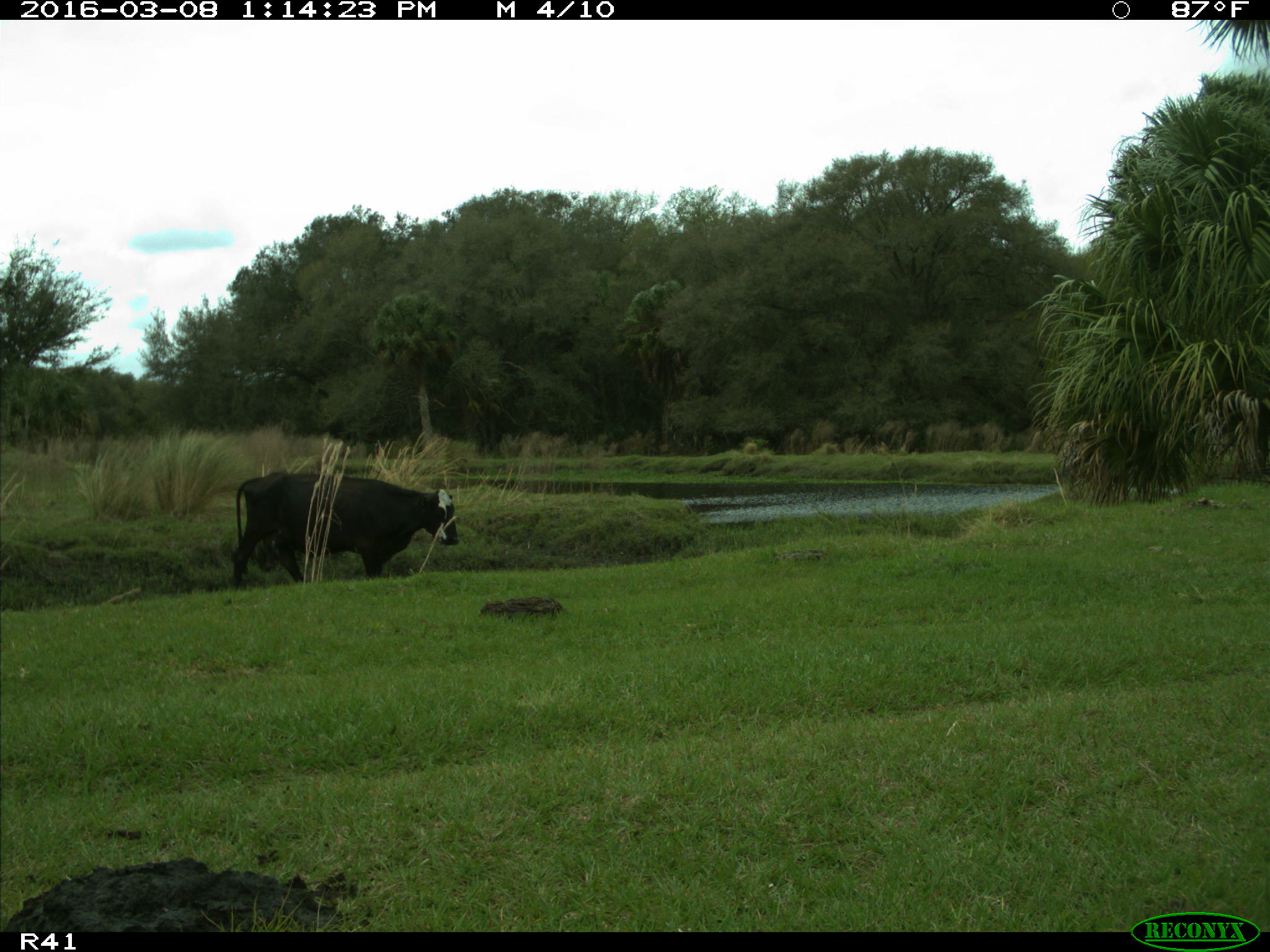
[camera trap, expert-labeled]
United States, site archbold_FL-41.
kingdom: Animalia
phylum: Chordata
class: Mammalia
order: Artiodactyla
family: Bovidae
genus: Bos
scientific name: Bos taurus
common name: domestic cow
Bos taurus (domestic cow).